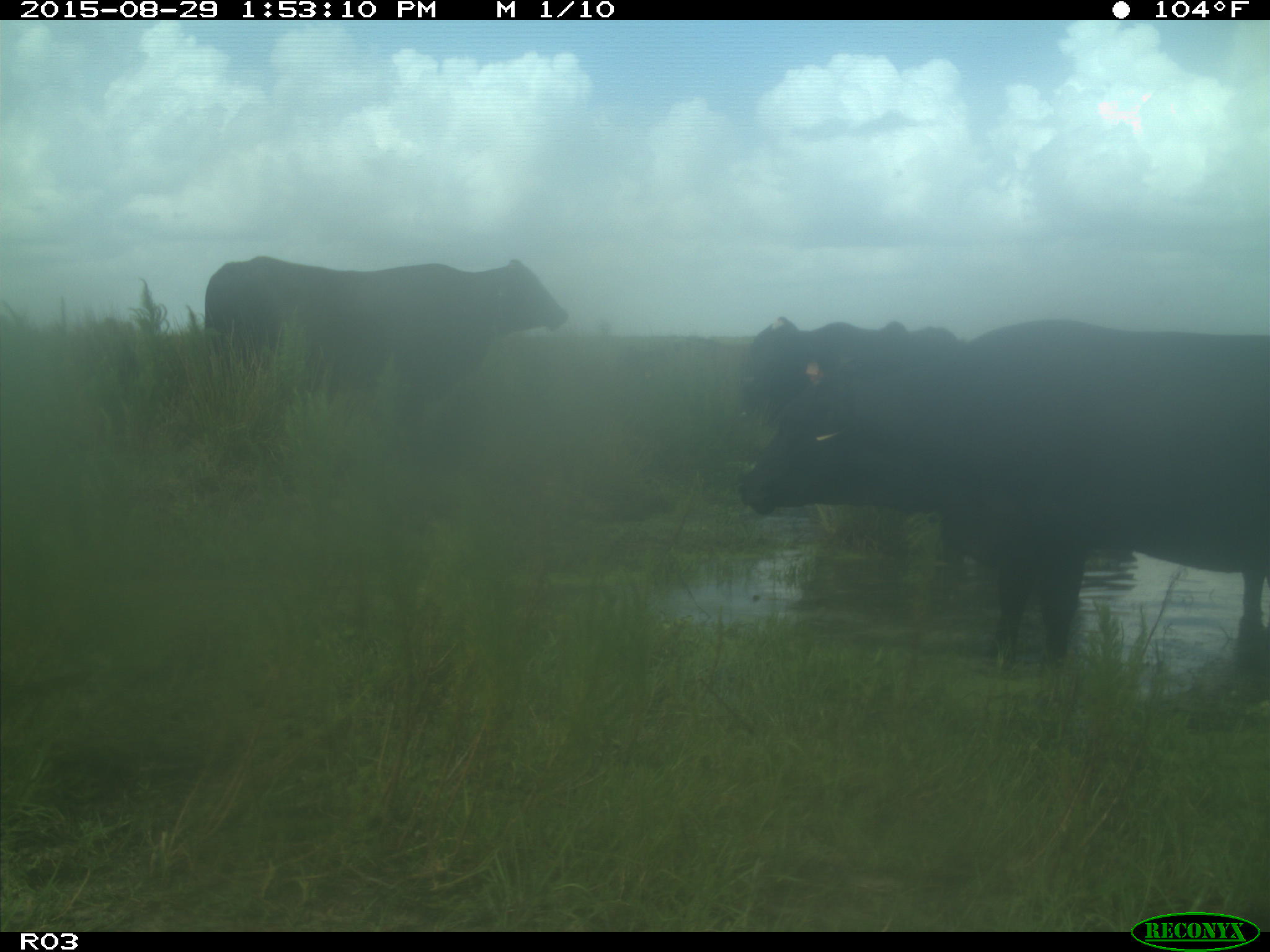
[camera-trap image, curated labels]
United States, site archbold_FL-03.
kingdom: Animalia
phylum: Chordata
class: Mammalia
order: Artiodactyla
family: Bovidae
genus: Bos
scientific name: Bos taurus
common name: domestic cow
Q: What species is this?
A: Bos taurus (domestic cow).